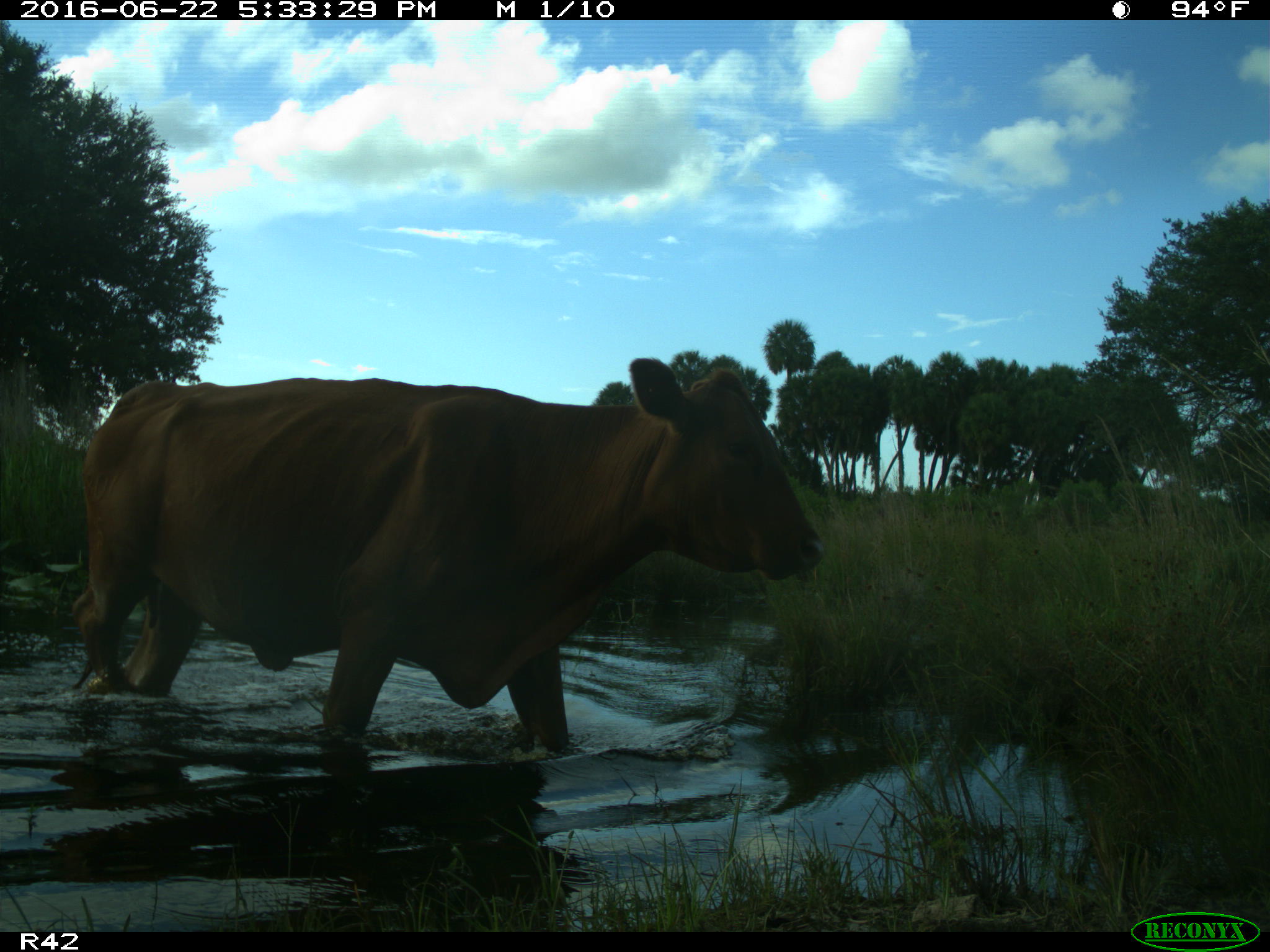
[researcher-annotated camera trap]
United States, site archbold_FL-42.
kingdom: Animalia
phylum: Chordata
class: Mammalia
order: Artiodactyla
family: Bovidae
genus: Bos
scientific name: Bos taurus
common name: domestic cow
Bos taurus (domestic cow).